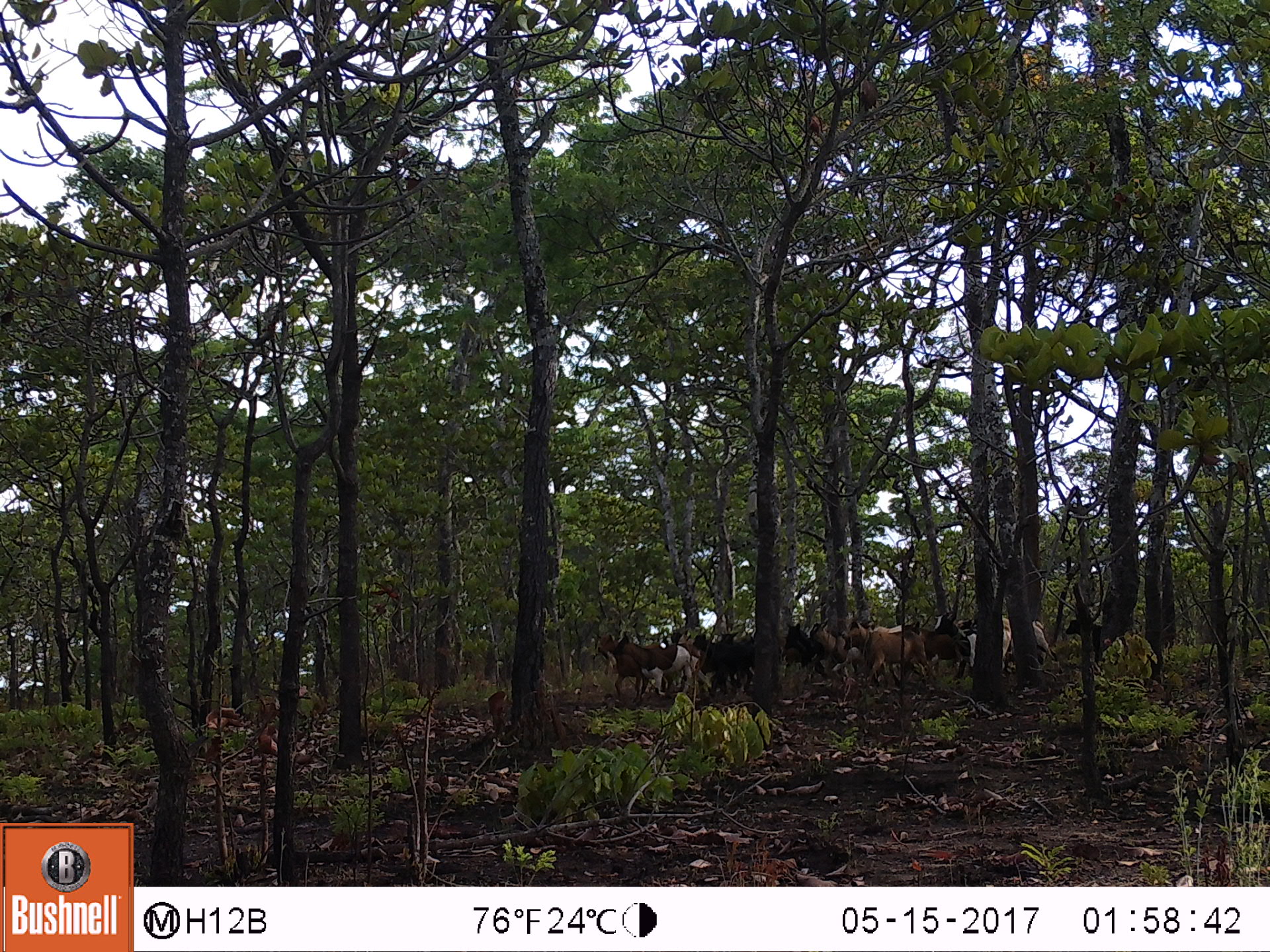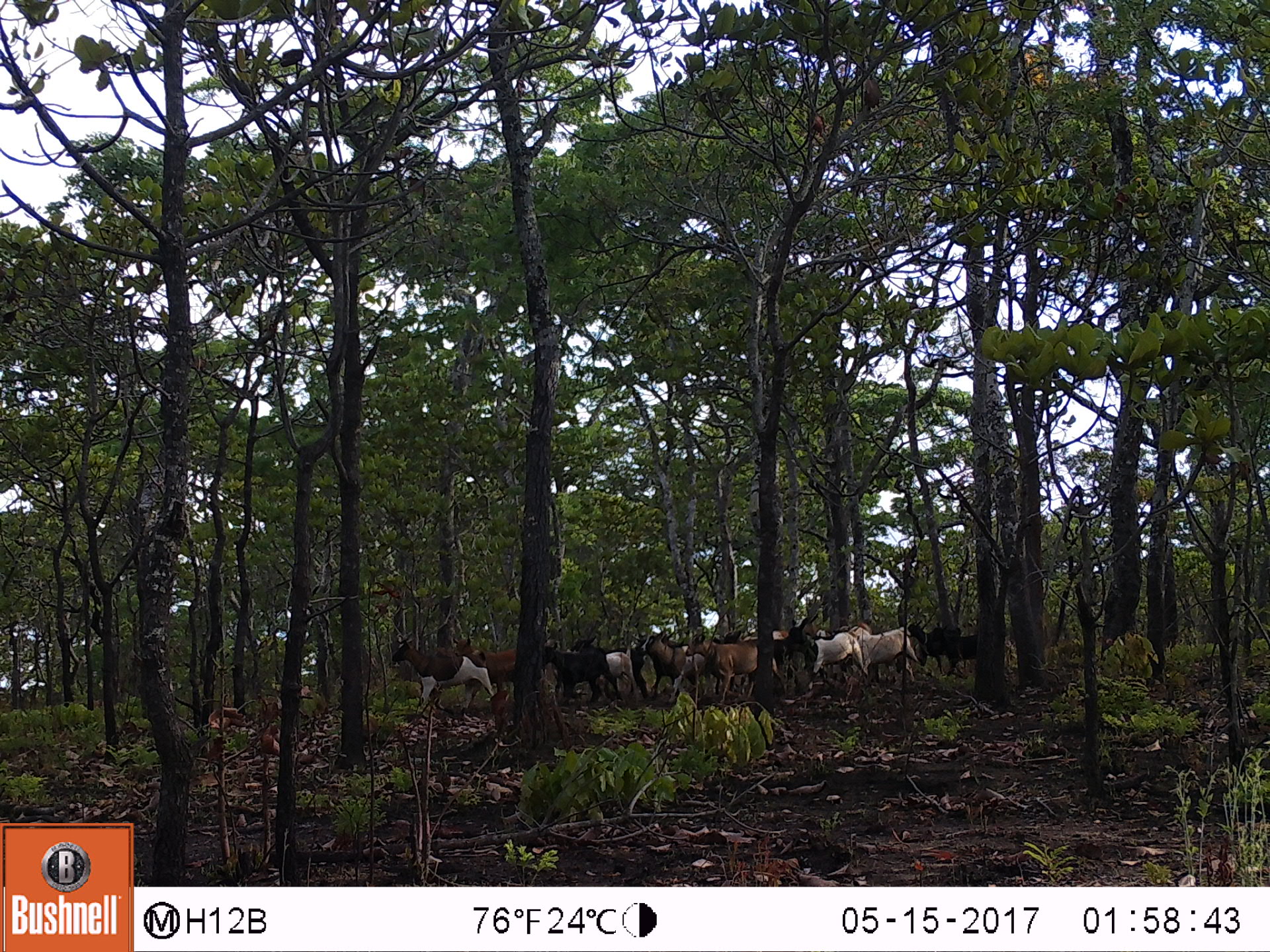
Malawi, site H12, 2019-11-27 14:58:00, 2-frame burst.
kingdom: Animalia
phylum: Chordata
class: Mammalia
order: Artiodactyla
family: Bovidae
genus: Capra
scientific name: Capra hircus hircus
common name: domestic goat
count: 7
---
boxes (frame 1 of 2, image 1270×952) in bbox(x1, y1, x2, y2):
domestic goat: bbox(617, 622, 700, 710); bbox(851, 614, 939, 685); bbox(693, 622, 762, 700); bbox(934, 606, 1010, 675); bbox(776, 607, 836, 691); bbox(818, 607, 872, 683); bbox(590, 622, 637, 696)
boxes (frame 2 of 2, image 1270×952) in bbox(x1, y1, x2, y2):
domestic goat: bbox(690, 621, 787, 705); bbox(386, 633, 494, 705); bbox(843, 617, 924, 683); bbox(789, 614, 863, 685); bbox(536, 643, 609, 705); bbox(636, 627, 695, 698); bbox(929, 619, 985, 681); bbox(604, 638, 646, 696)